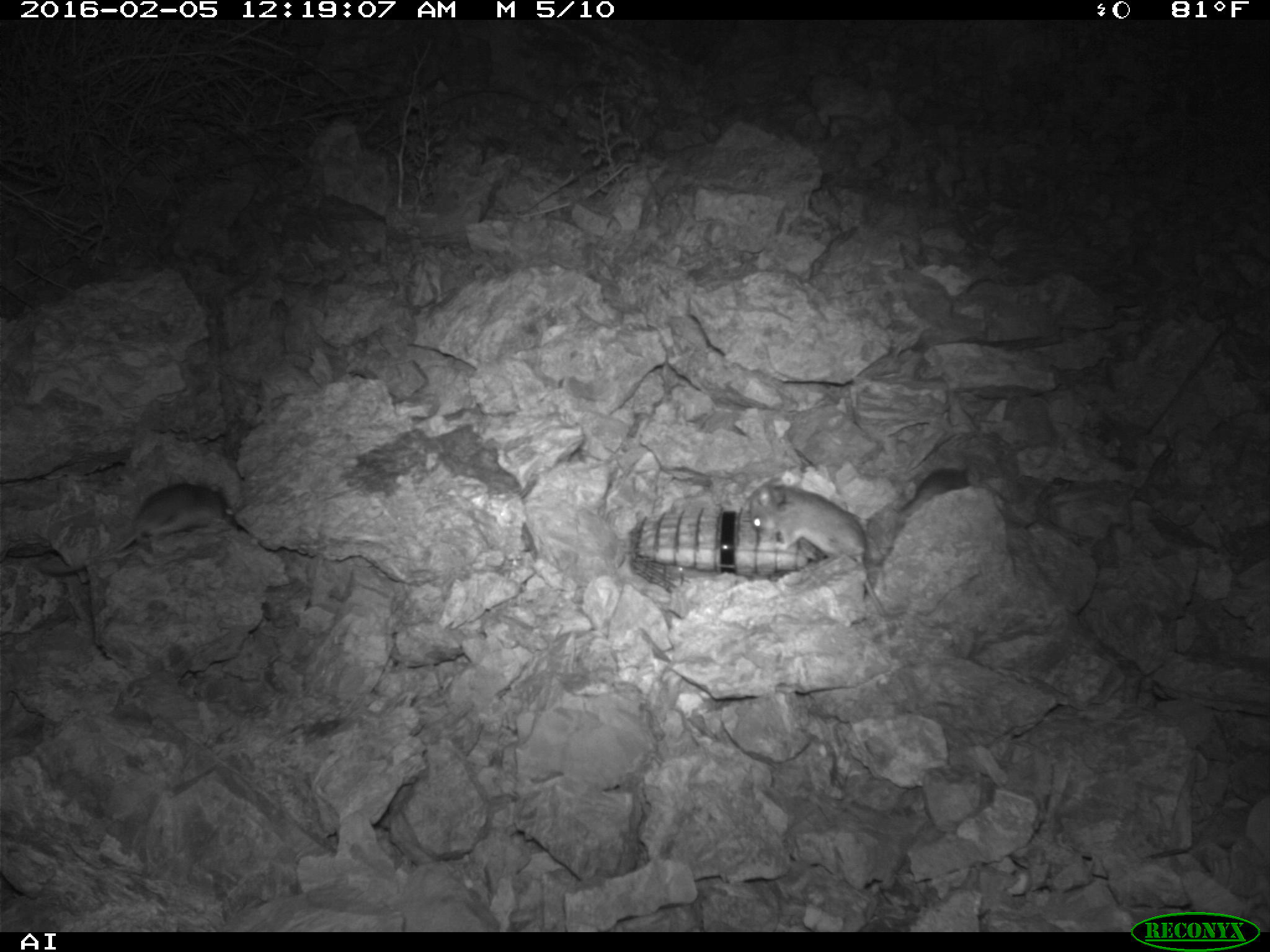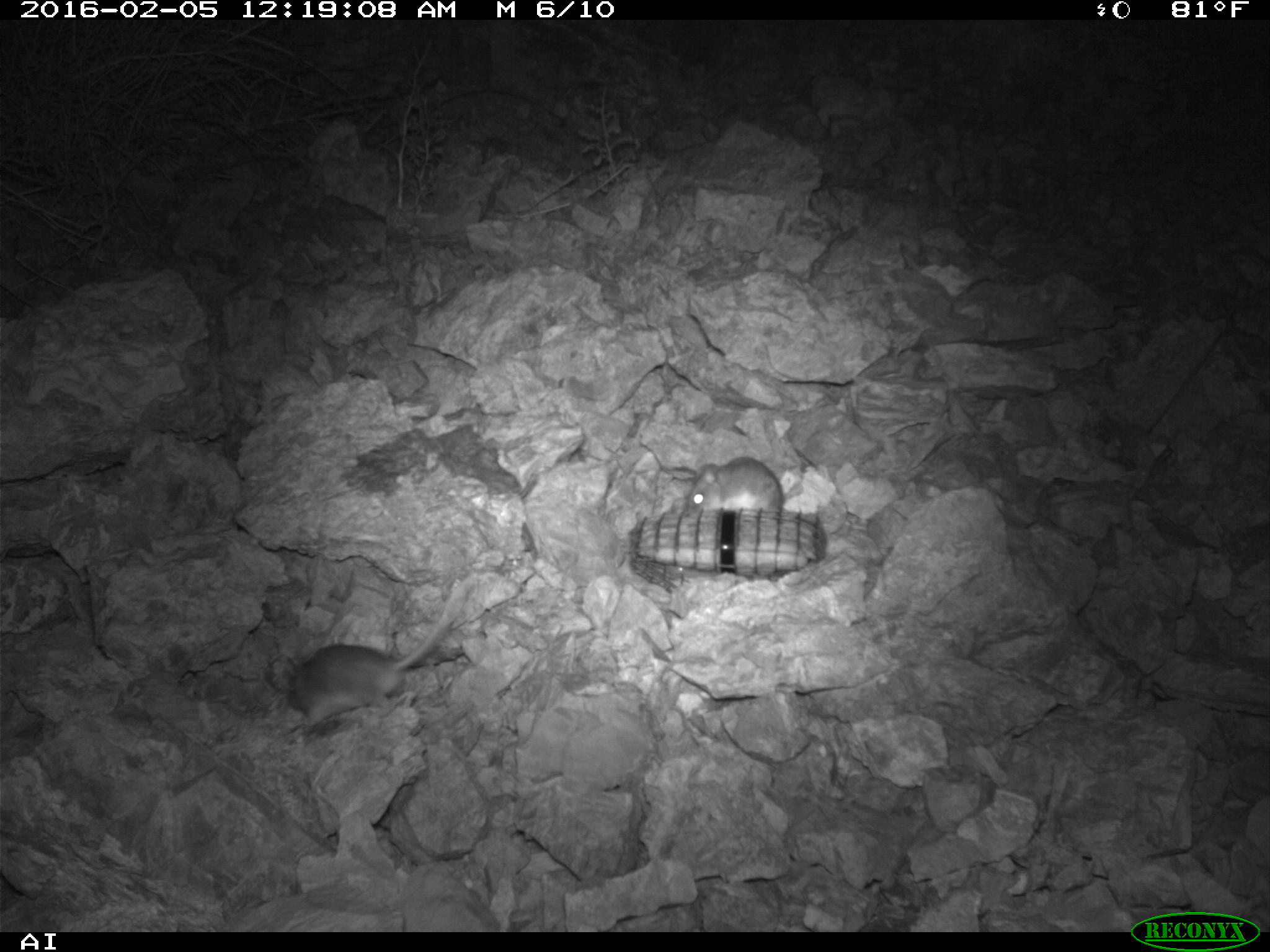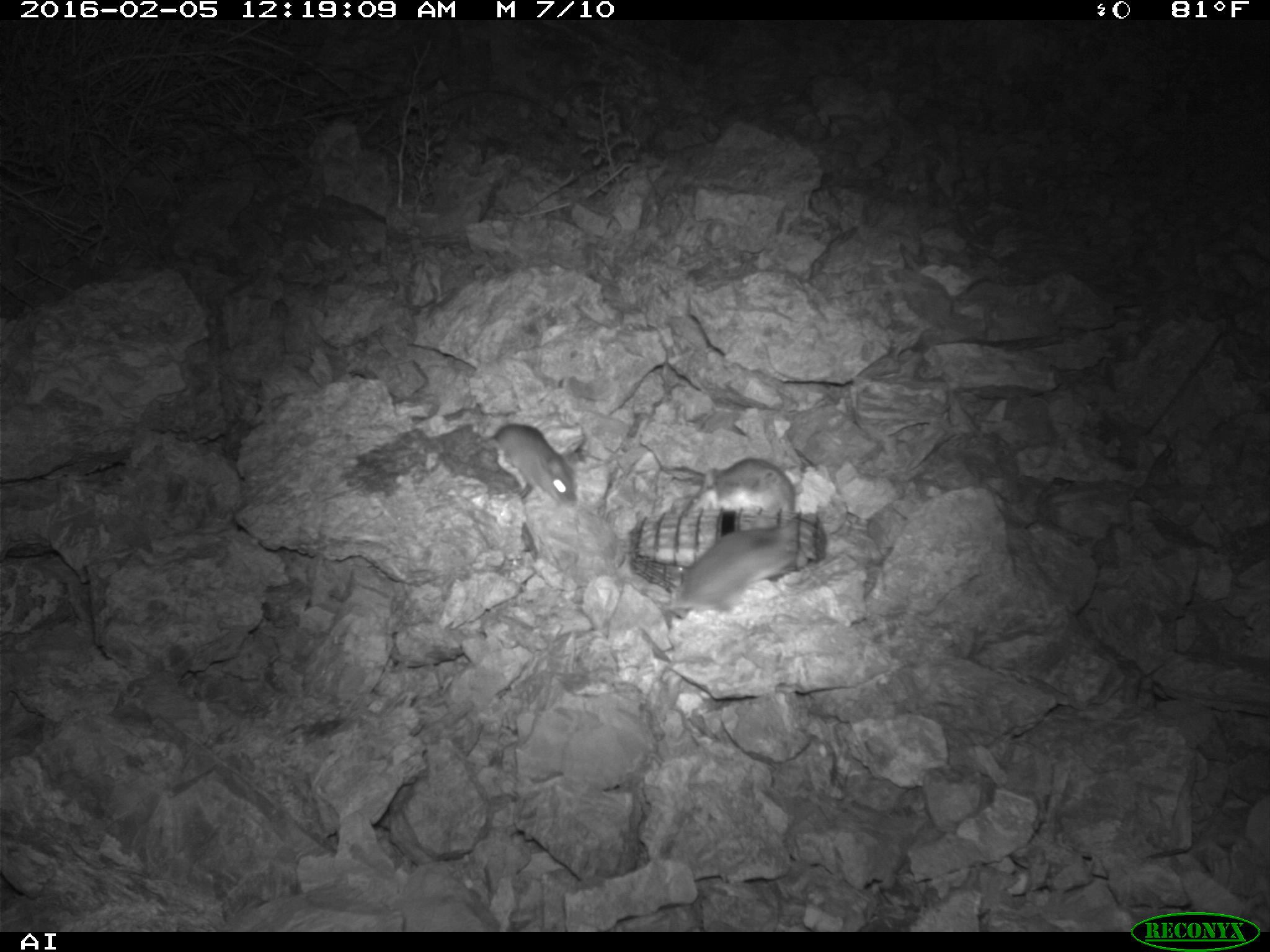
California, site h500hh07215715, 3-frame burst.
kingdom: Animalia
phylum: Chordata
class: Mammalia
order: Rodentia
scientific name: Rodentia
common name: rodent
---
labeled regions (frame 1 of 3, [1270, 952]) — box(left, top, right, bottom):
rodent: box(37, 481, 234, 578); box(750, 483, 887, 616); box(897, 465, 970, 516)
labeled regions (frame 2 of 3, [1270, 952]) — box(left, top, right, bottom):
rodent: box(283, 573, 475, 730); box(683, 455, 784, 514)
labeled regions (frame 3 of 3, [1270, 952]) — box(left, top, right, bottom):
rodent: box(647, 519, 809, 624); box(488, 425, 584, 509); box(688, 457, 810, 517)